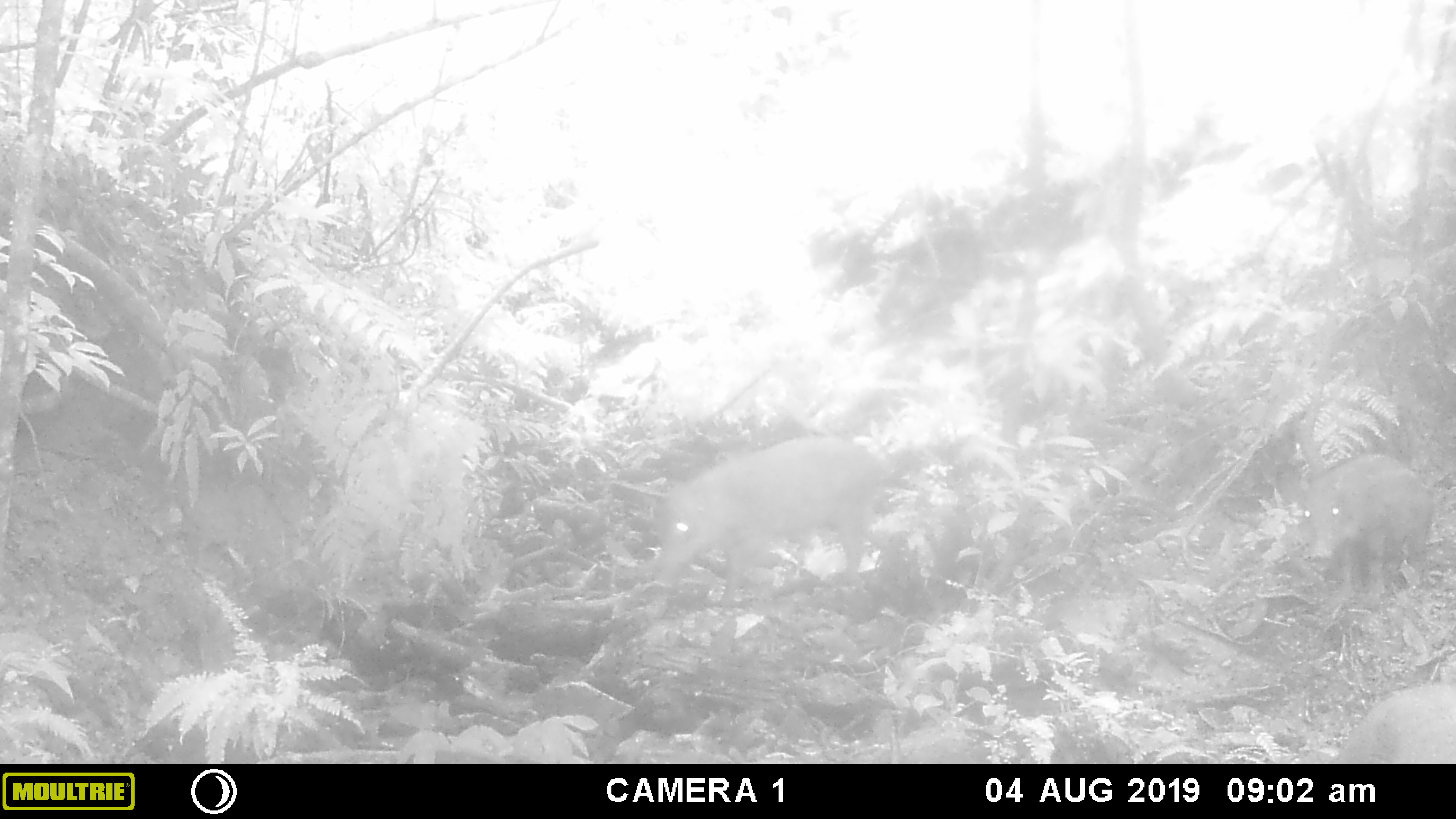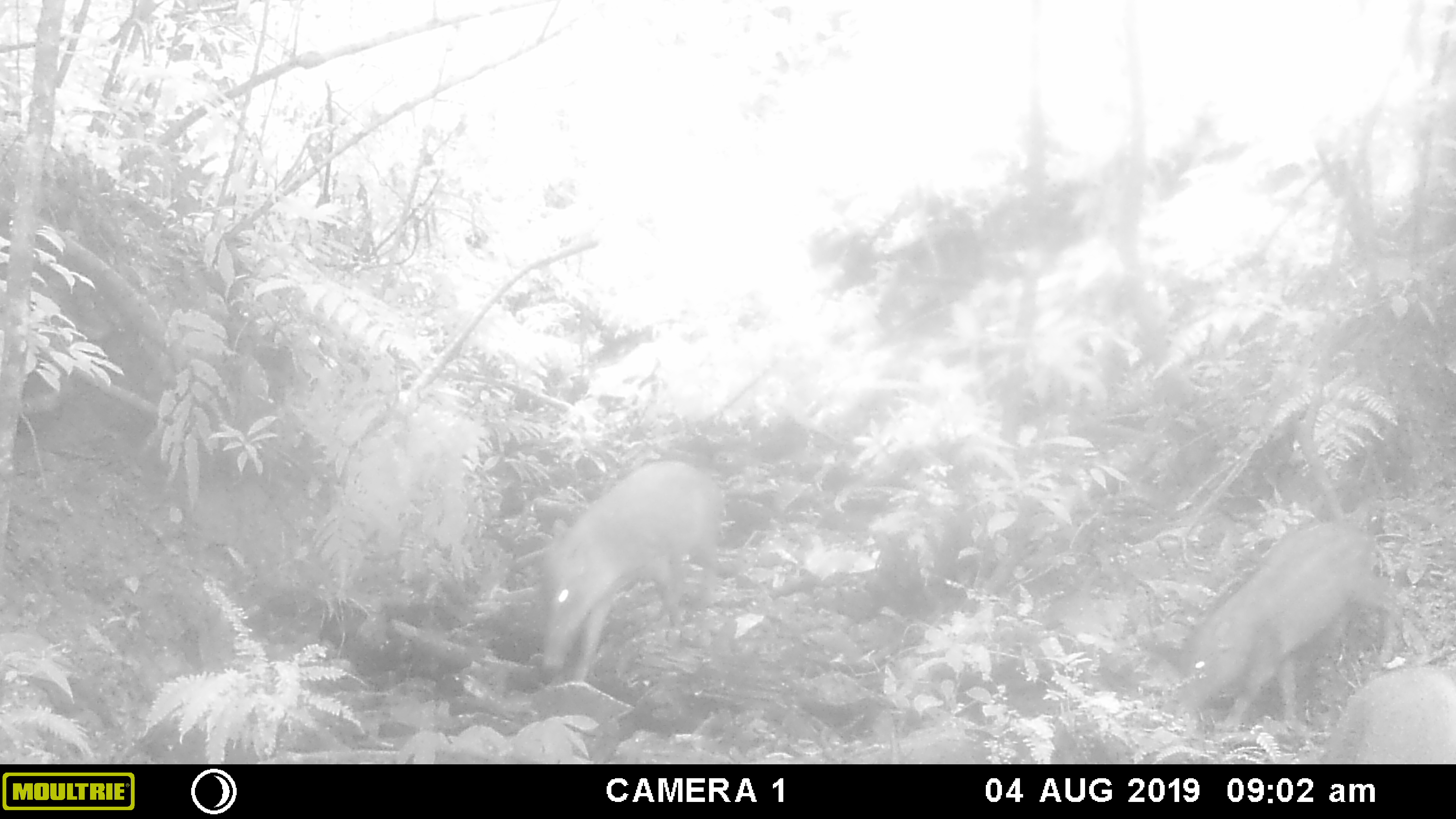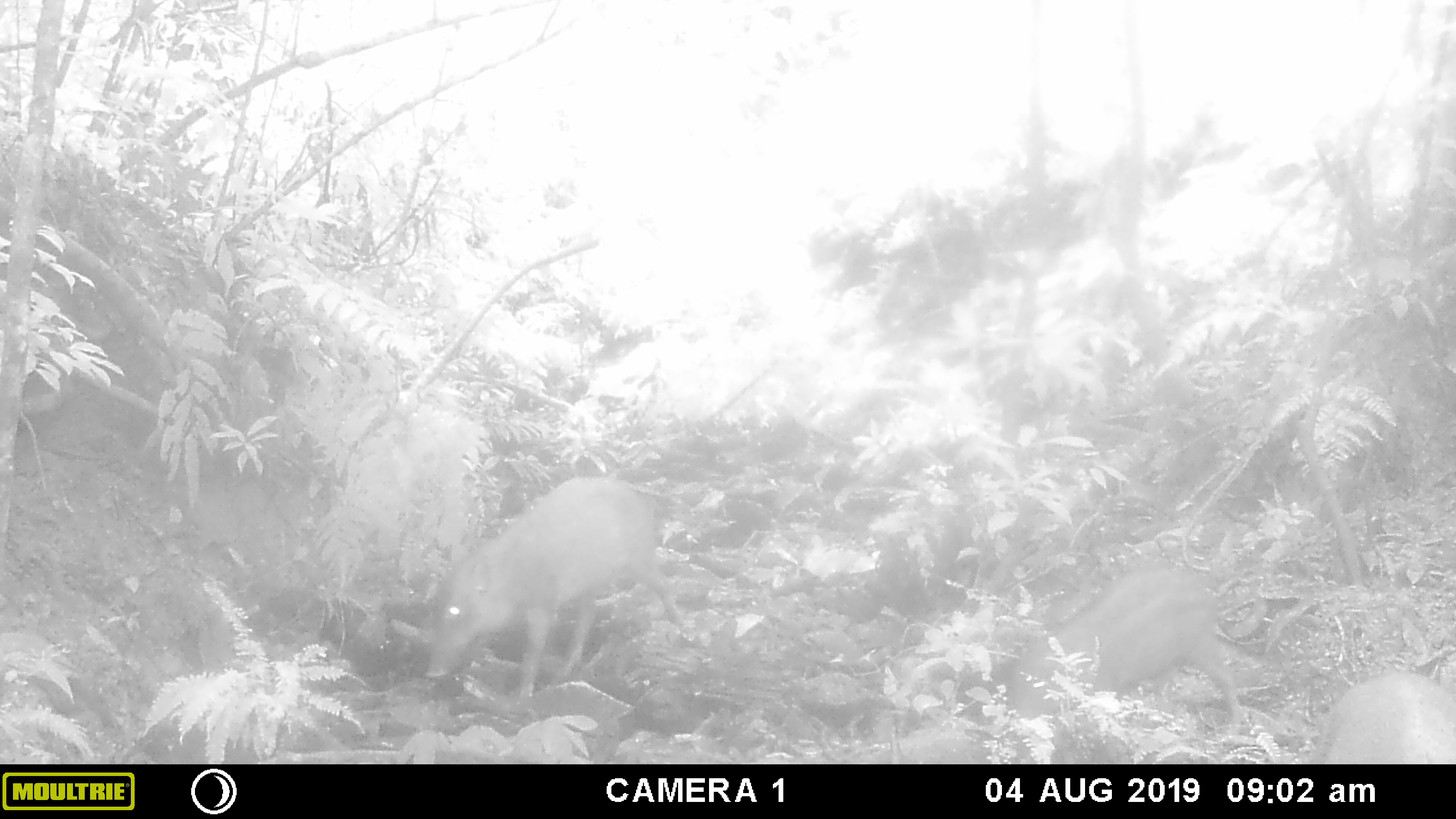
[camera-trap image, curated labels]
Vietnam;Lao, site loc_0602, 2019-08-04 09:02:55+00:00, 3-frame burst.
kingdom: Animalia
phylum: Chordata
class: Mammalia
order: Artiodactyla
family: Suidae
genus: Sus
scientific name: Sus scrofa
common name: eurasian wild pig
Eurasian wild pig (Sus scrofa). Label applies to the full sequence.